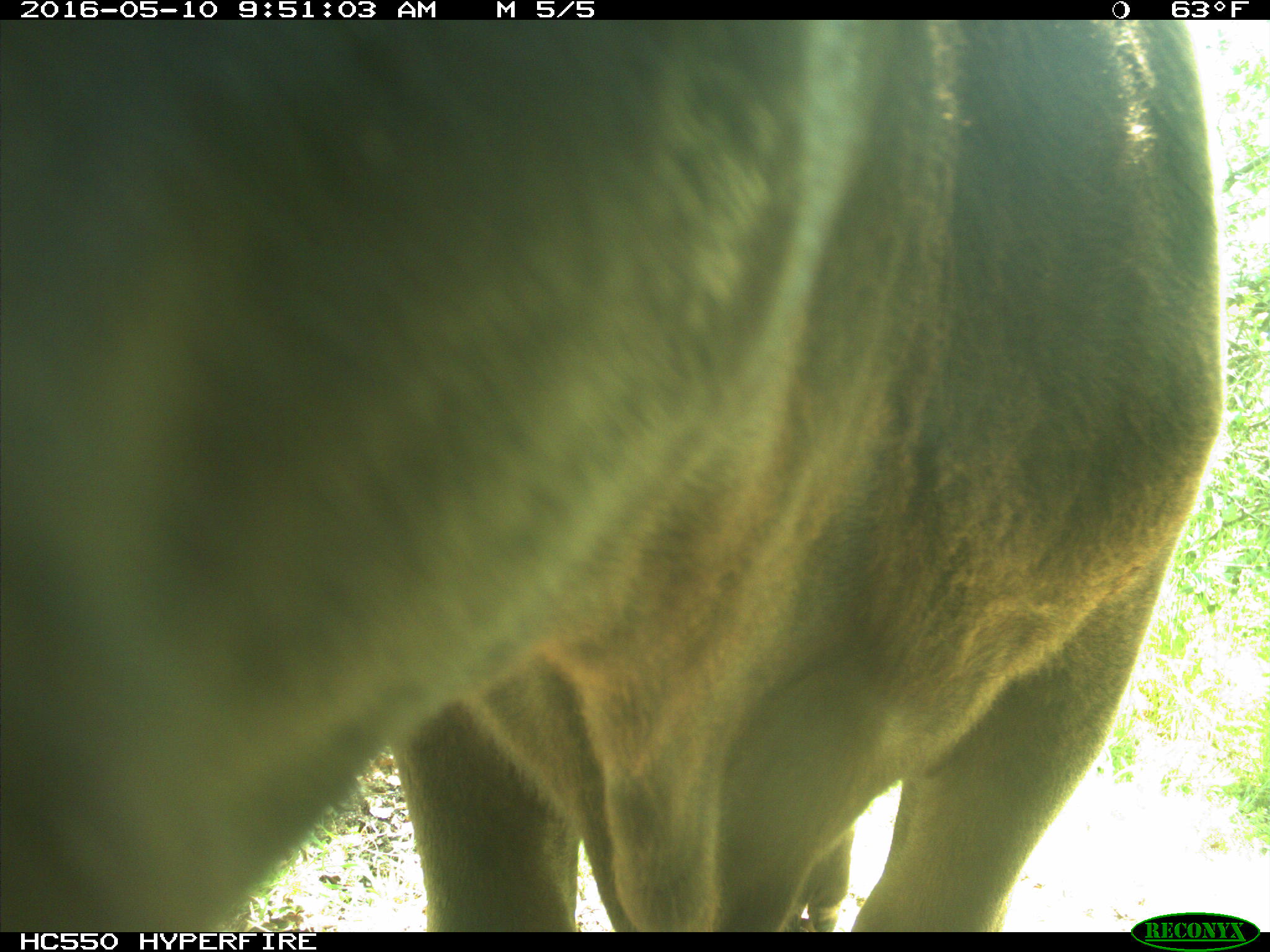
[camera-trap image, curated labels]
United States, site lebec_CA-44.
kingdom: Animalia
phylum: Chordata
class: Mammalia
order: Artiodactyla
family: Bovidae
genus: Bos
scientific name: Bos taurus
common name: domestic cow